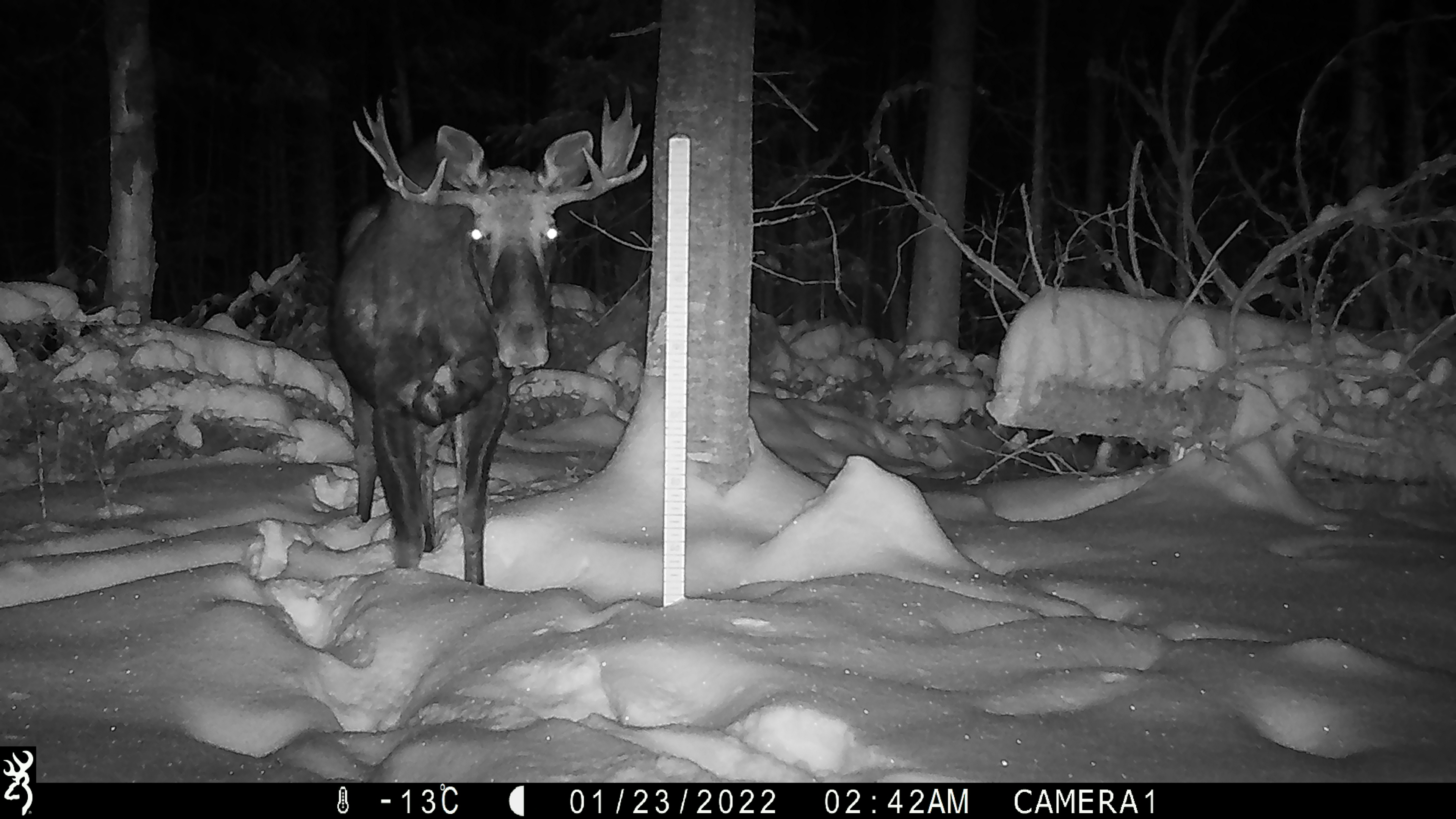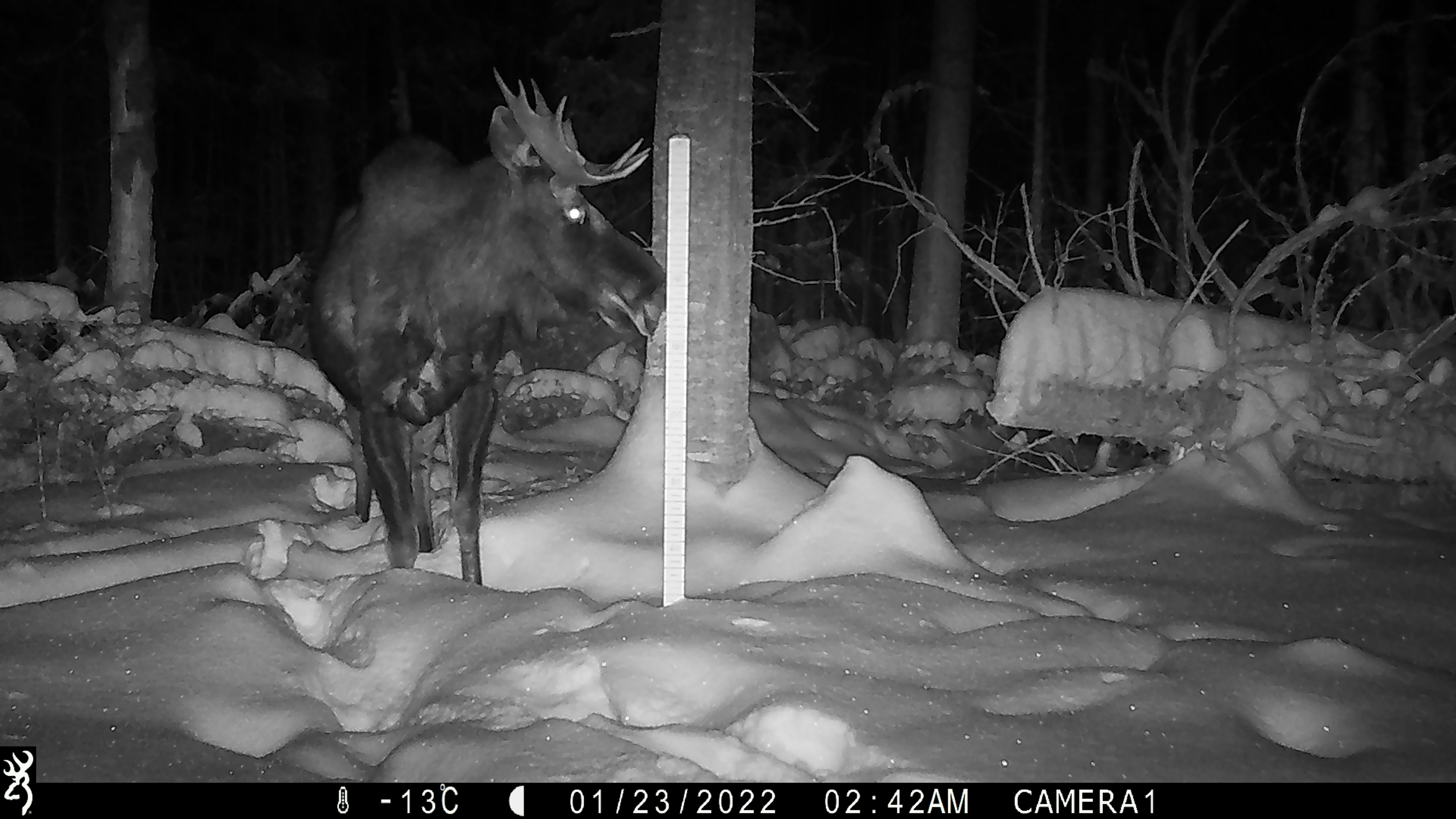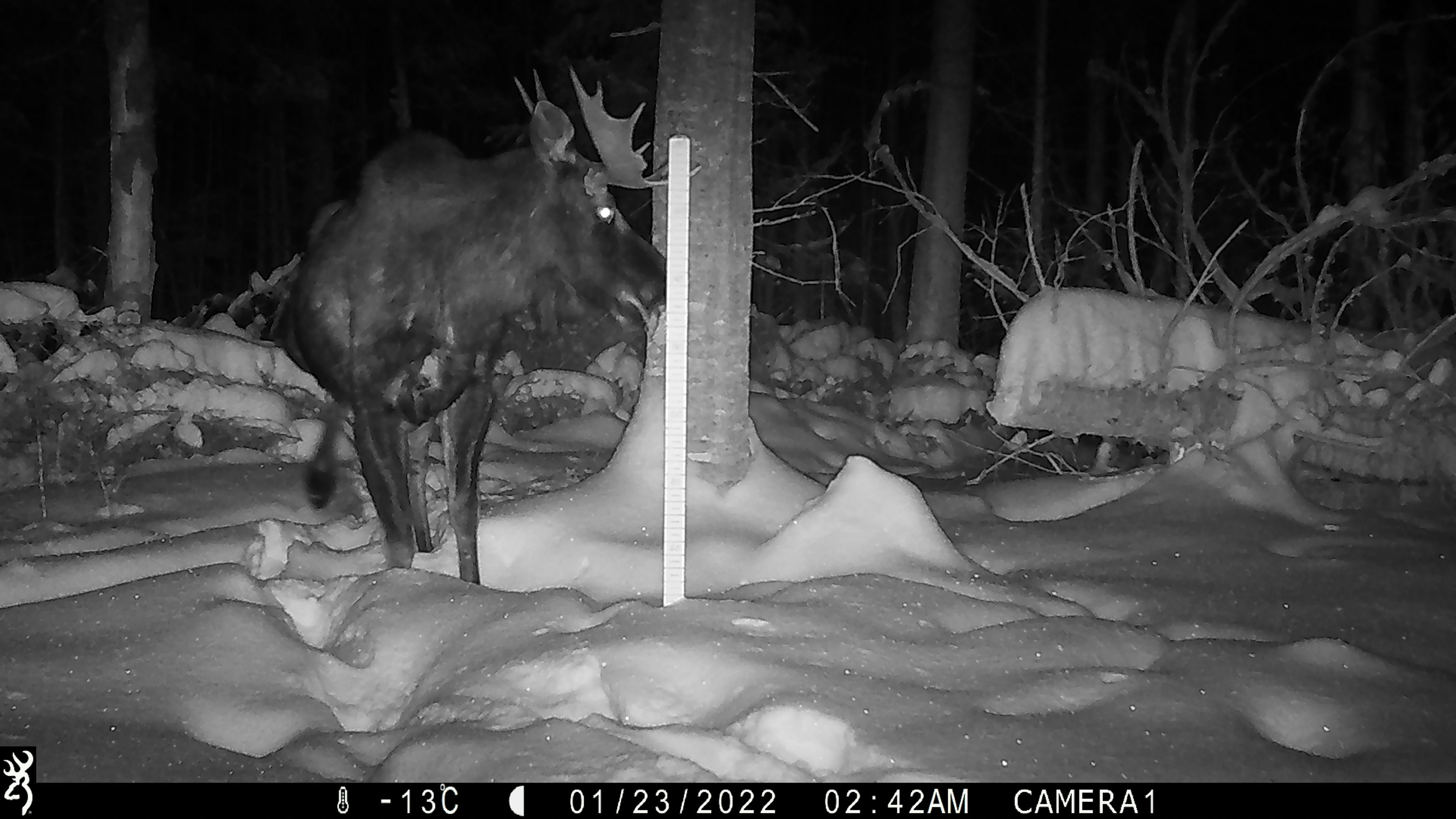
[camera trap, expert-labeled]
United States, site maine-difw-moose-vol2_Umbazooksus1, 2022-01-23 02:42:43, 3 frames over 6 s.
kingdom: Animalia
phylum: Chordata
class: Mammalia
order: Artiodactyla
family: Cervidae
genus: Alces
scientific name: Alces alces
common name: moose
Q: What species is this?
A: Moose (Alces alces).